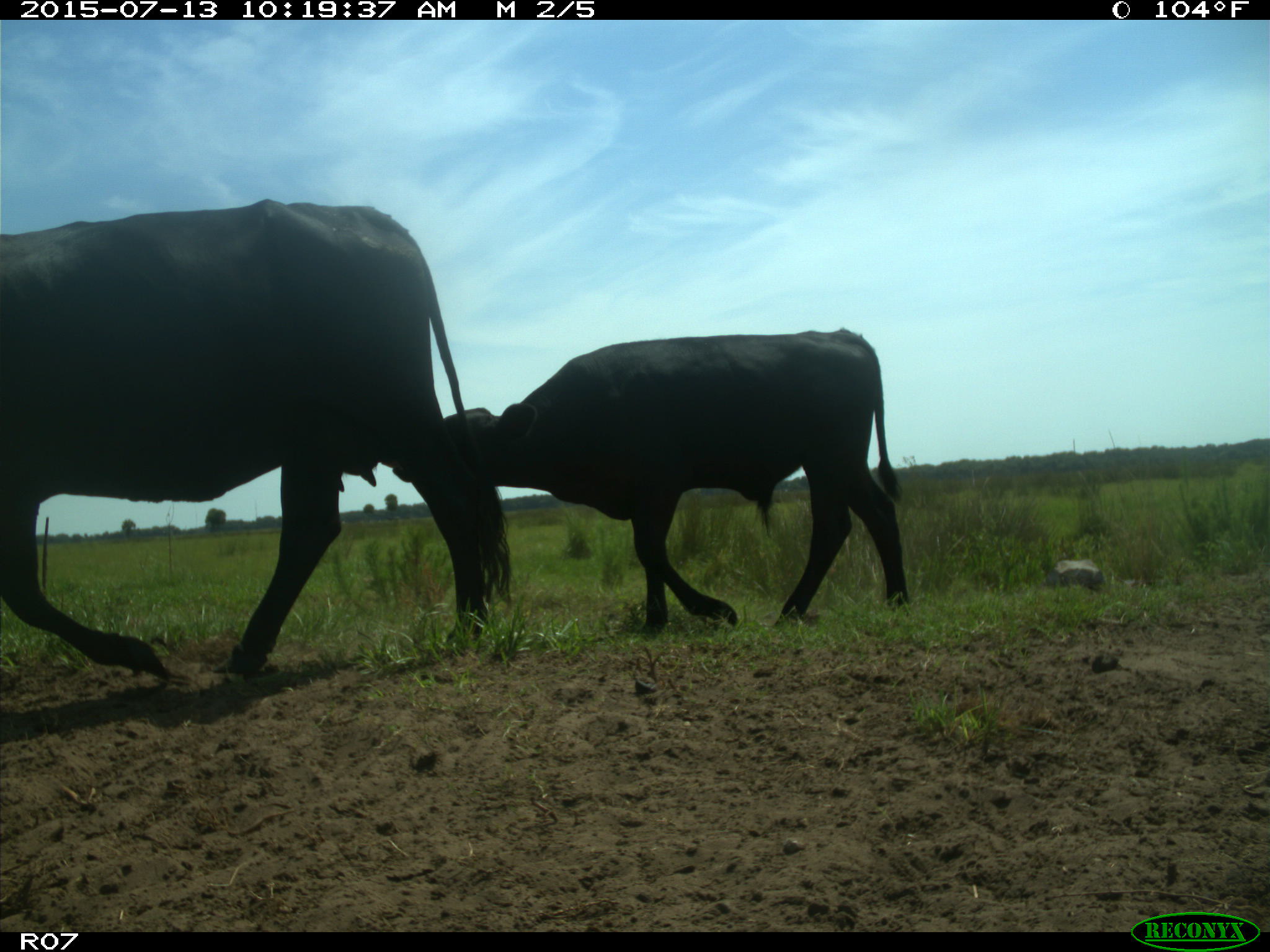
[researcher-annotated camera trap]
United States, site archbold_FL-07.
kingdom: Animalia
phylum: Chordata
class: Mammalia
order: Artiodactyla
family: Bovidae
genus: Bos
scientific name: Bos taurus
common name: domestic cow